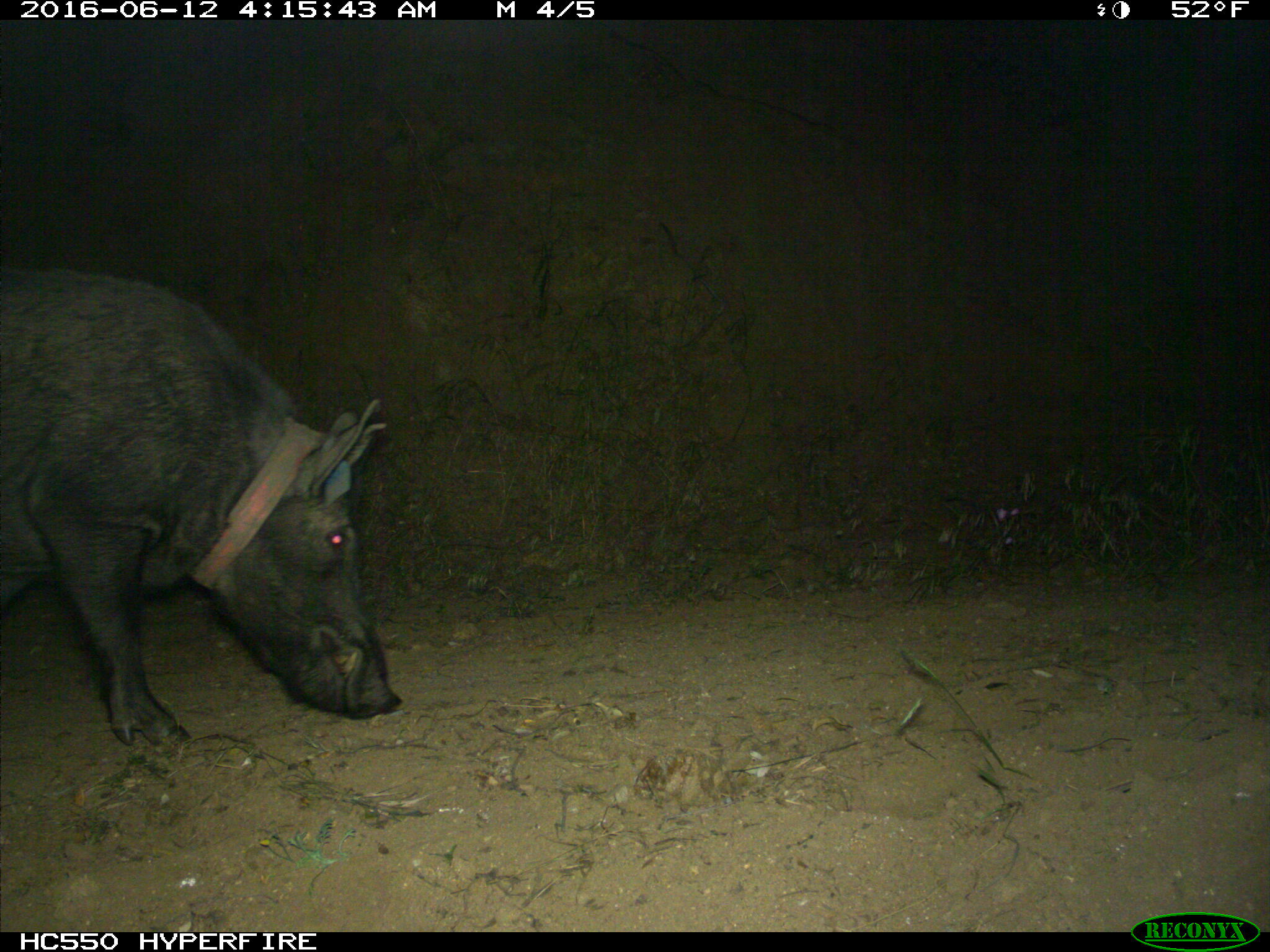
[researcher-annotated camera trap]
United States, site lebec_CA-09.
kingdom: Animalia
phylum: Chordata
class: Mammalia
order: Artiodactyla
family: Suidae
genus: Sus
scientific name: Sus scrofa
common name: wild boar